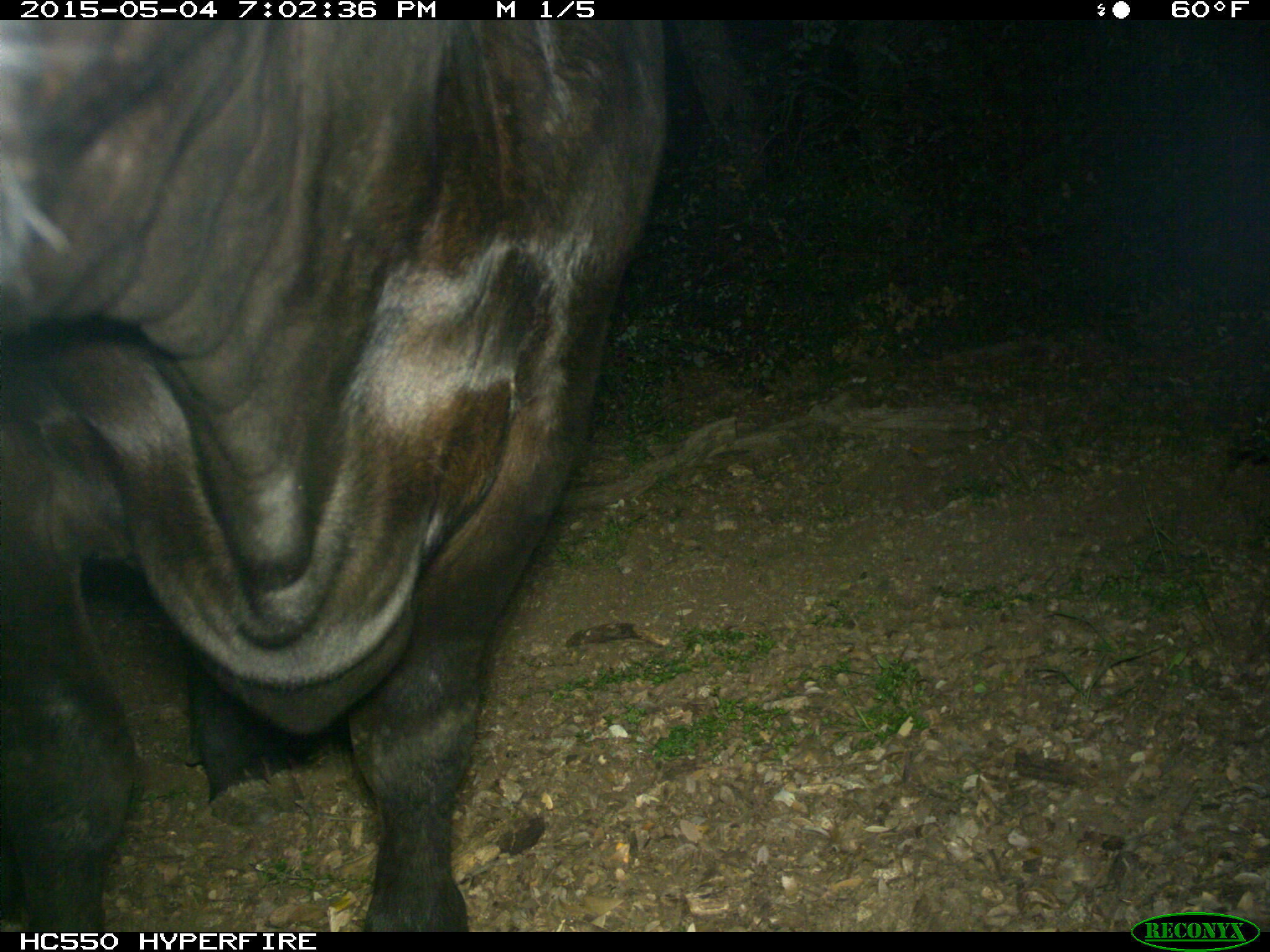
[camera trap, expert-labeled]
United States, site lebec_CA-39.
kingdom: Animalia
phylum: Chordata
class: Mammalia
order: Artiodactyla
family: Bovidae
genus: Bos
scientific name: Bos taurus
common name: domestic cow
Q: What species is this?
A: Bos taurus (domestic cow).